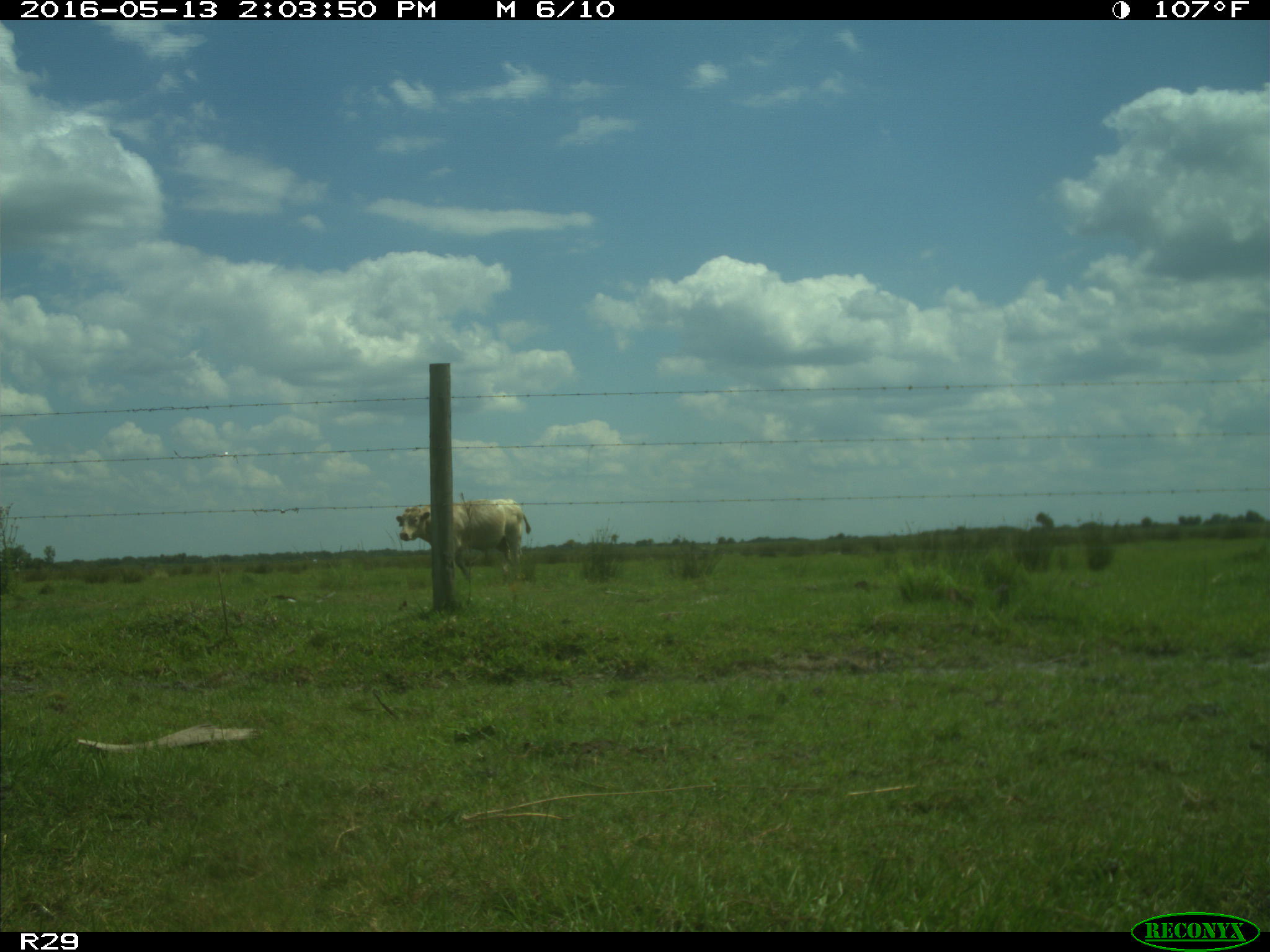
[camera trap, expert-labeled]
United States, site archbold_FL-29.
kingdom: Animalia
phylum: Chordata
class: Mammalia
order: Artiodactyla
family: Bovidae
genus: Bos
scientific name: Bos taurus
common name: domestic cow